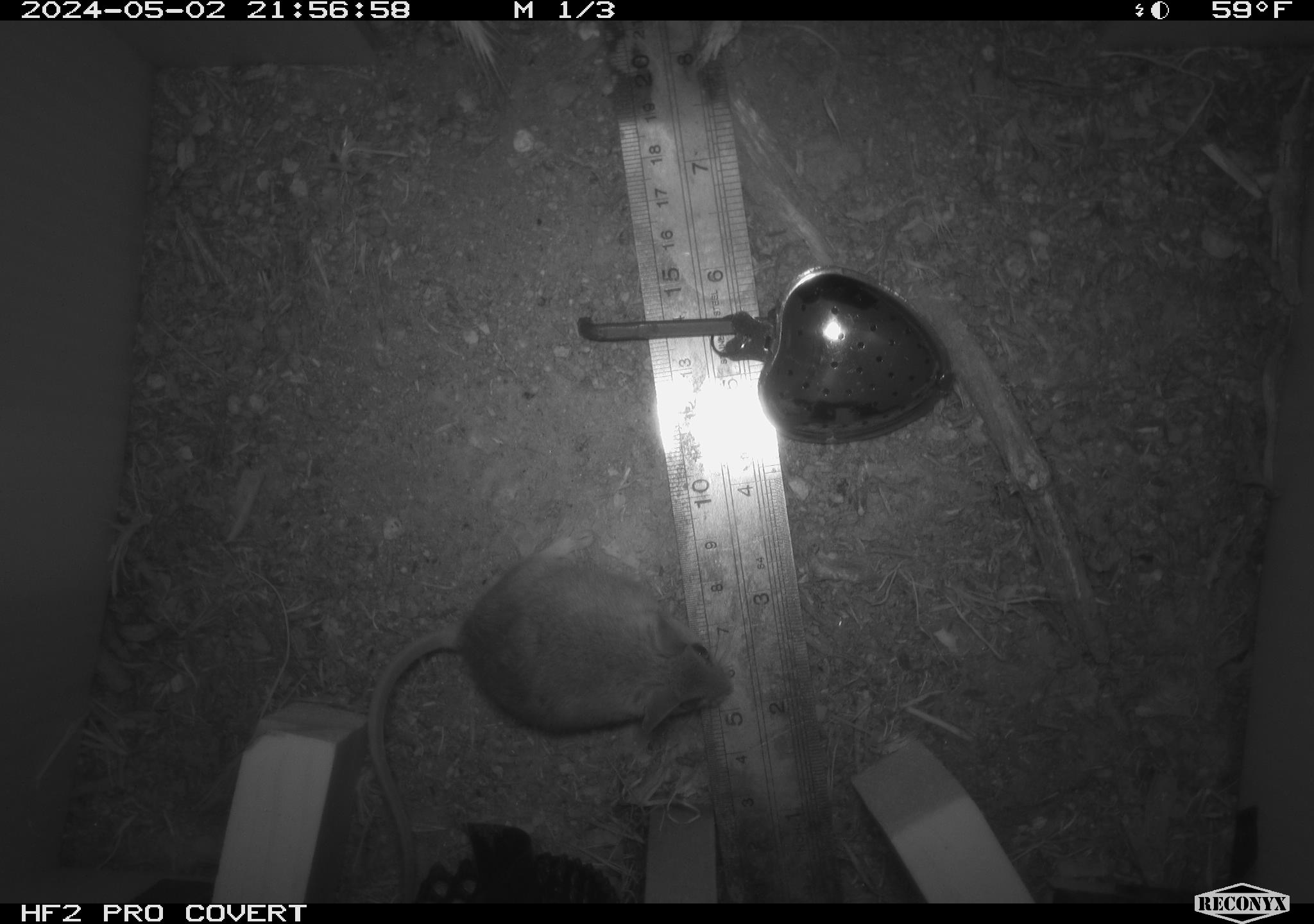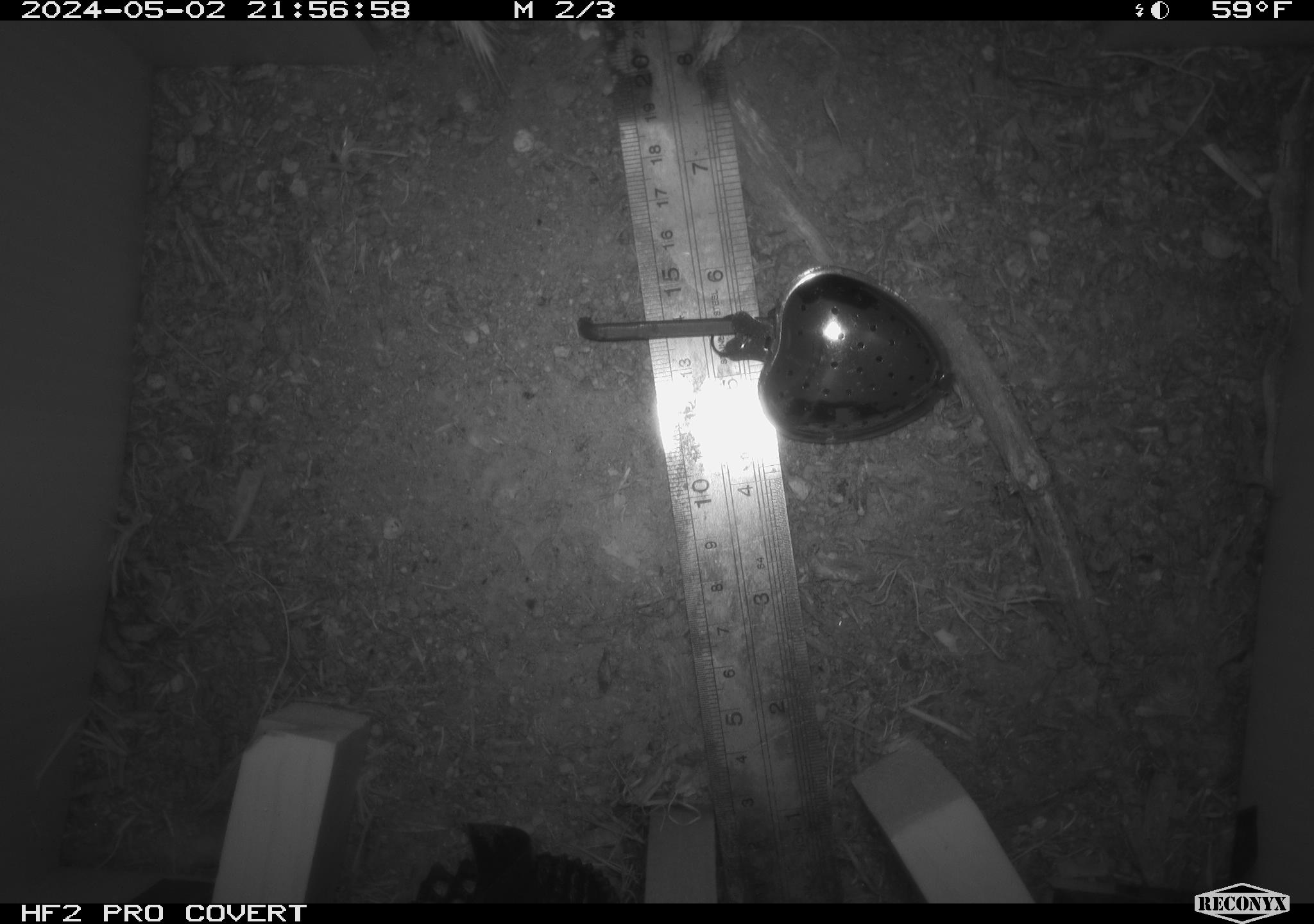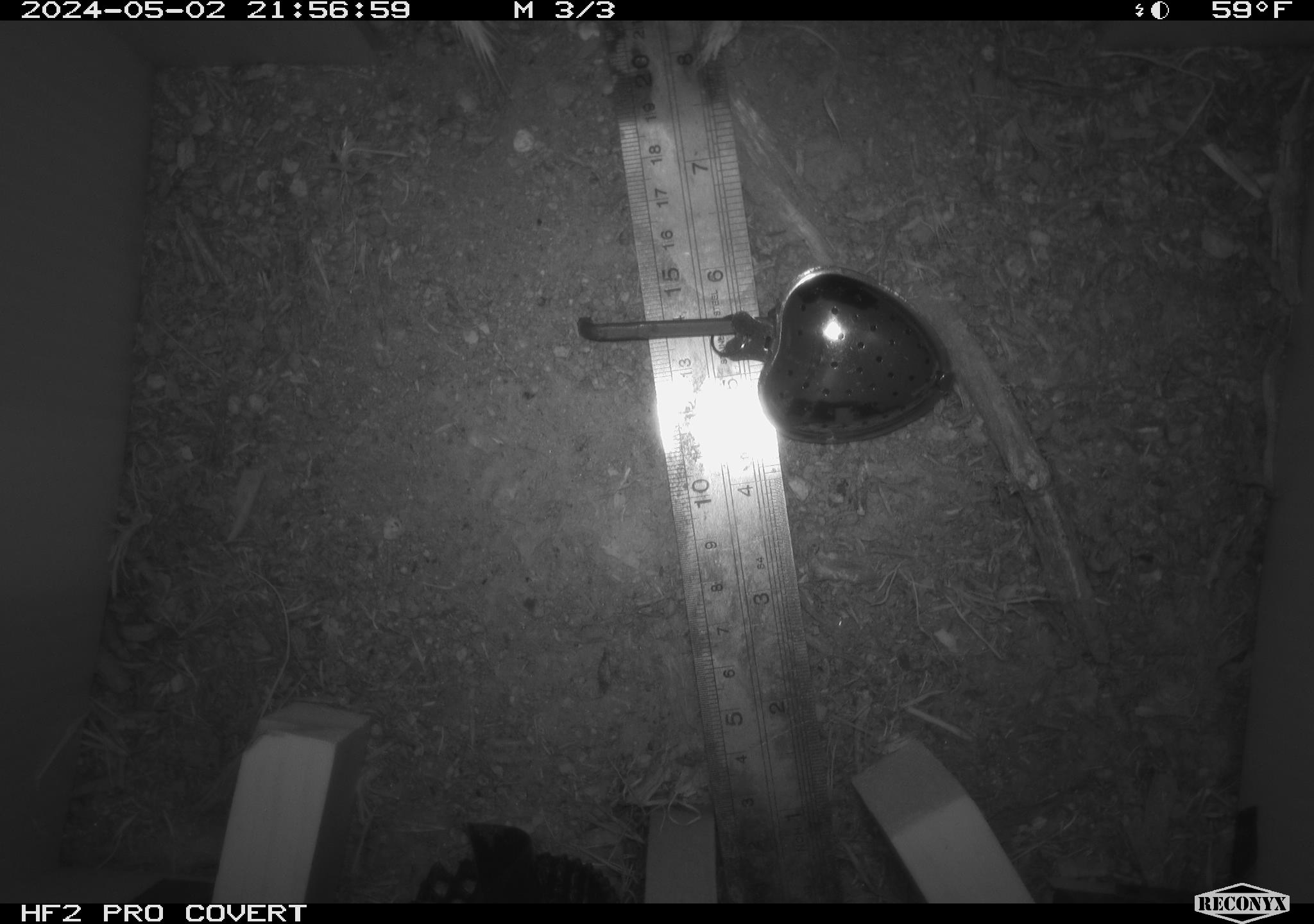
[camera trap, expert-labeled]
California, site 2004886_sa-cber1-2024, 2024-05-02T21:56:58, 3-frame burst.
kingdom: Animalia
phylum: Chordata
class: Mammalia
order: Rodentia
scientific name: Rodentia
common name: mouse species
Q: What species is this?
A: Mouse species (Rodentia).